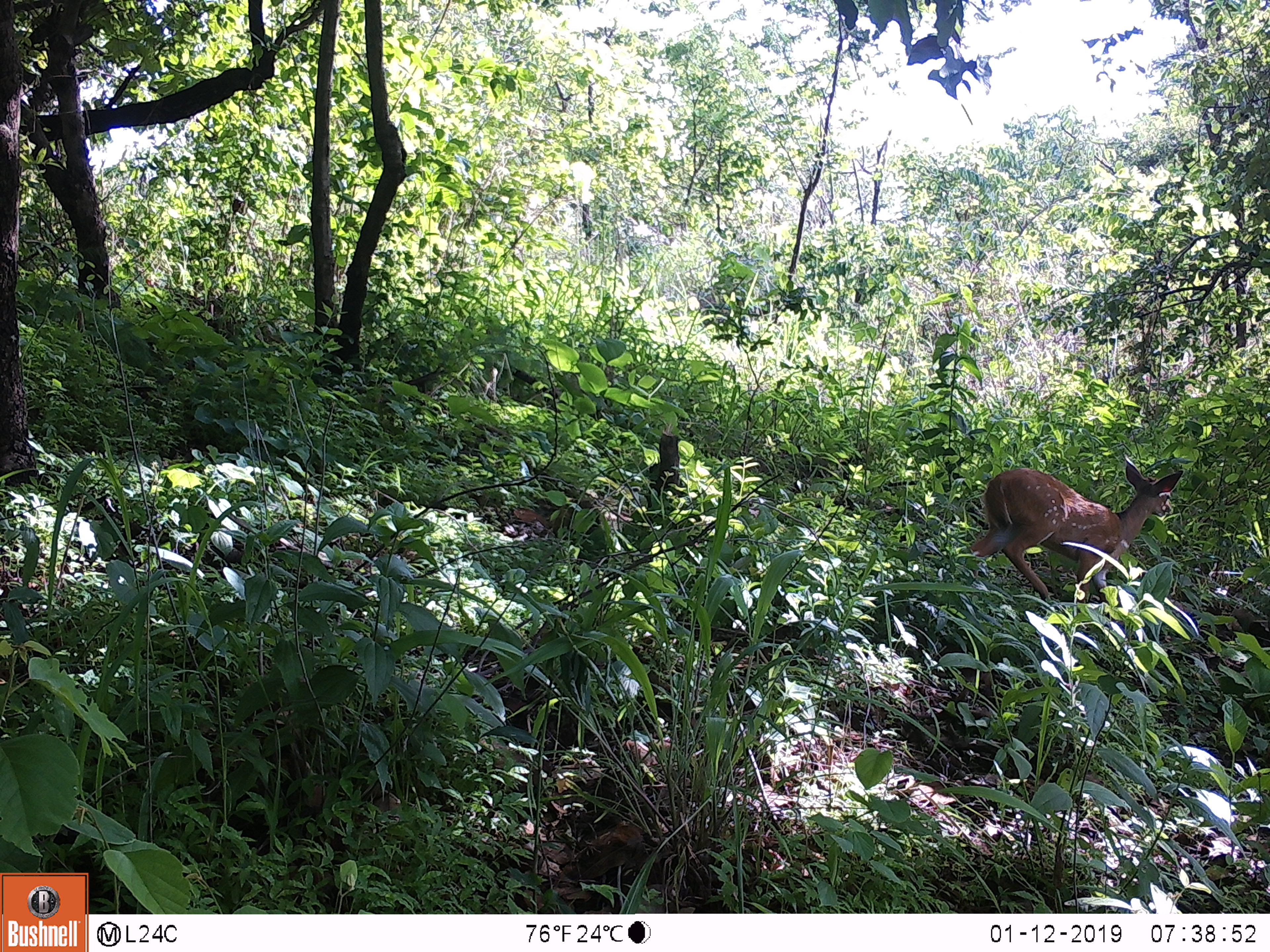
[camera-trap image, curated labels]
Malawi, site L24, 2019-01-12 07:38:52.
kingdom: Animalia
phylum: Chordata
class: Mammalia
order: Artiodactyla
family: Bovidae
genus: Tragelaphus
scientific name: Tragelaphus sylvaticus sylvaticus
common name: cape bushbuck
Cape bushbuck (Tragelaphus sylvaticus sylvaticus), count 1.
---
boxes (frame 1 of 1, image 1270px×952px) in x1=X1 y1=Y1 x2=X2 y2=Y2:
cape bushbuck: x1=944 y1=441 x2=1199 y2=618